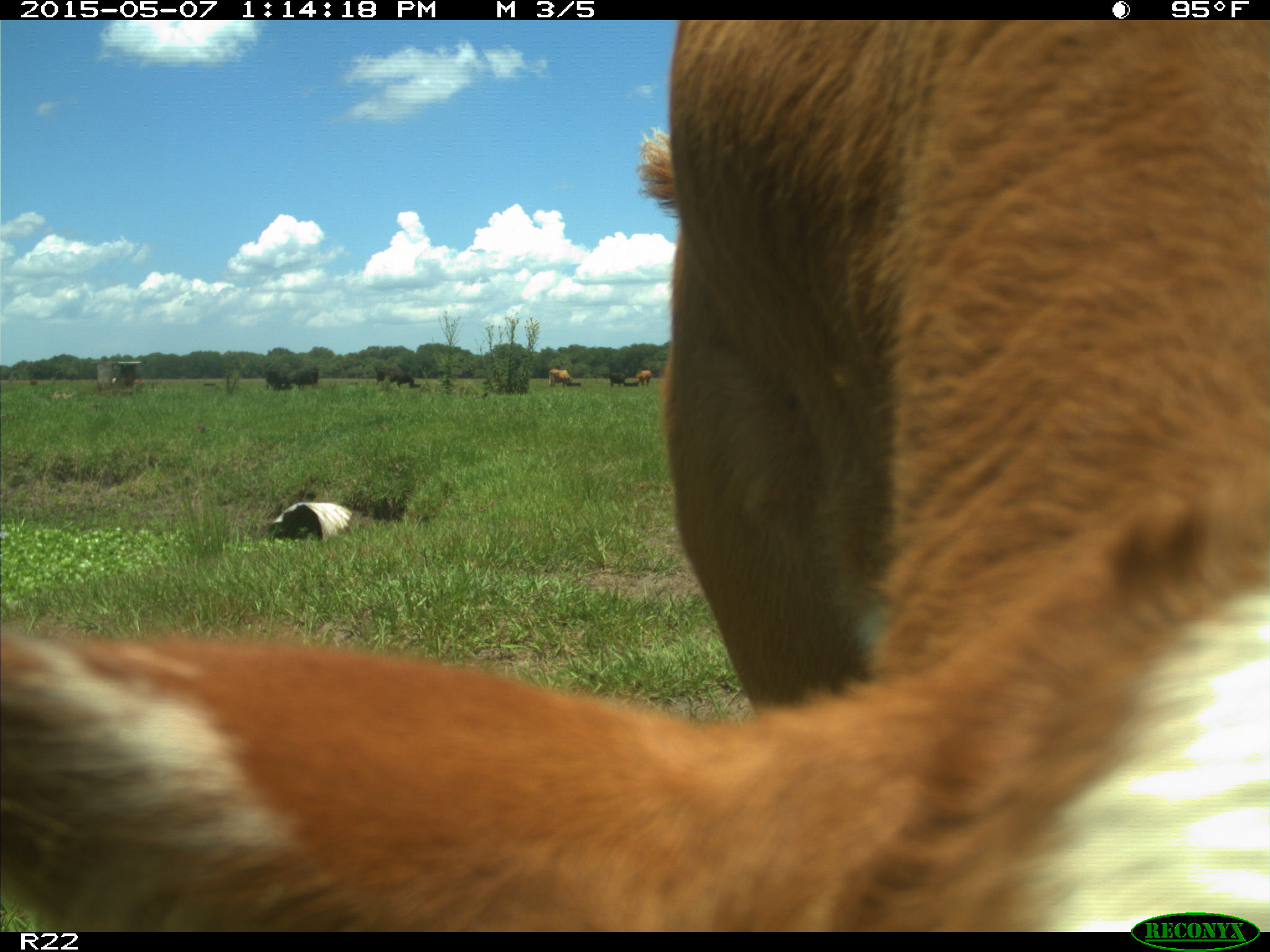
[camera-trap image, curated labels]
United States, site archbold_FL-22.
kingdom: Animalia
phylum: Chordata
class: Mammalia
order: Artiodactyla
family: Bovidae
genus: Bos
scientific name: Bos taurus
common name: domestic cow